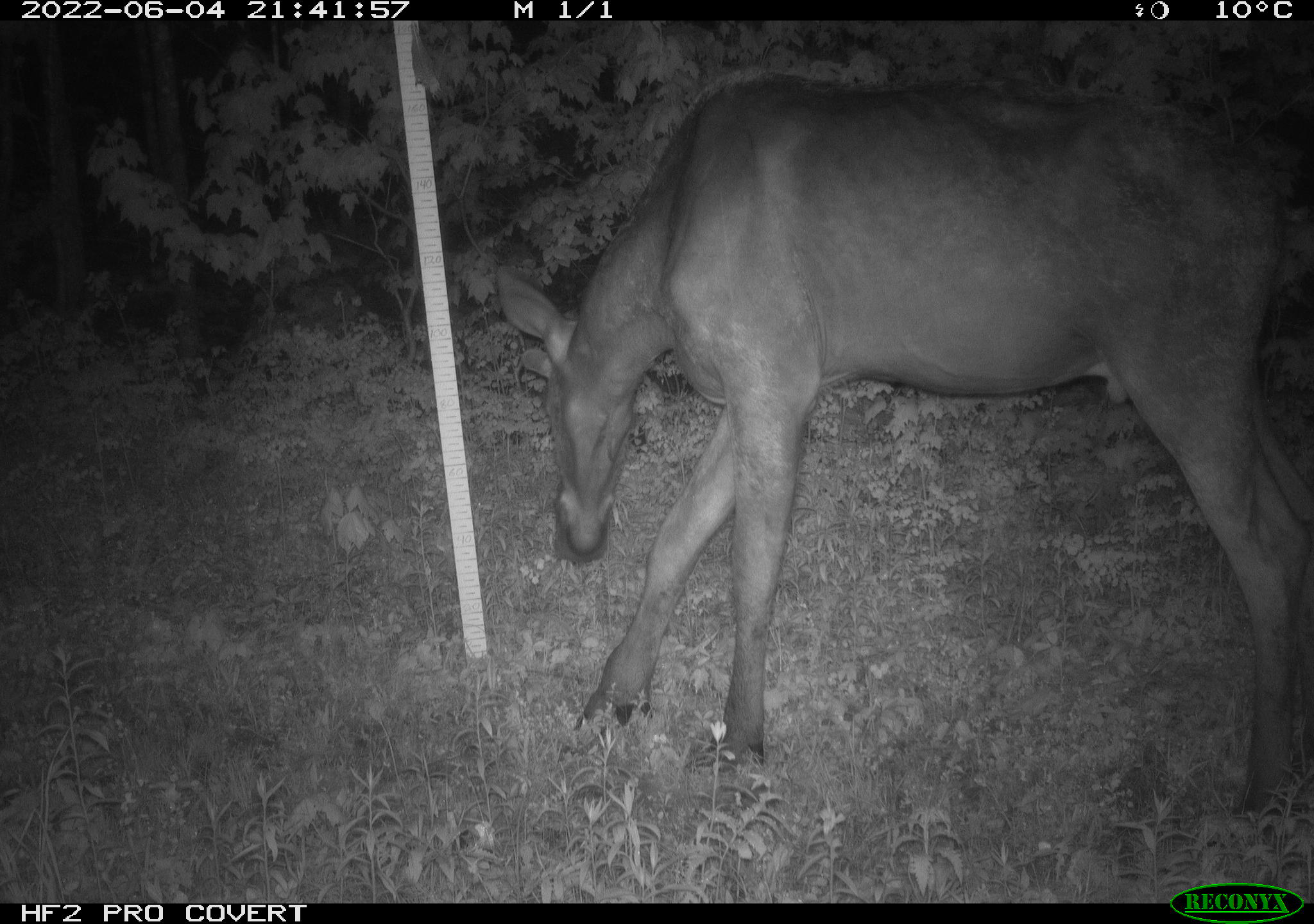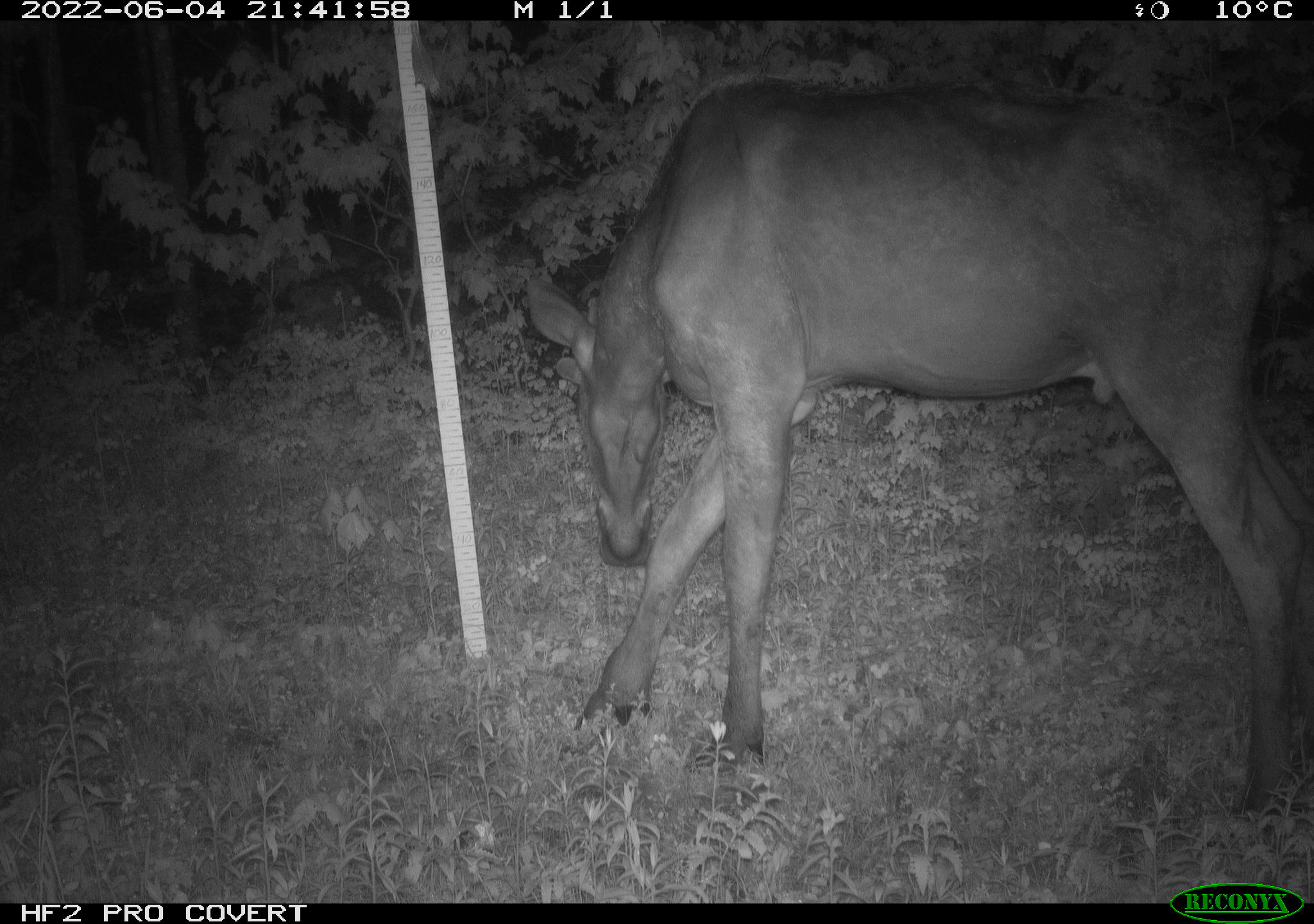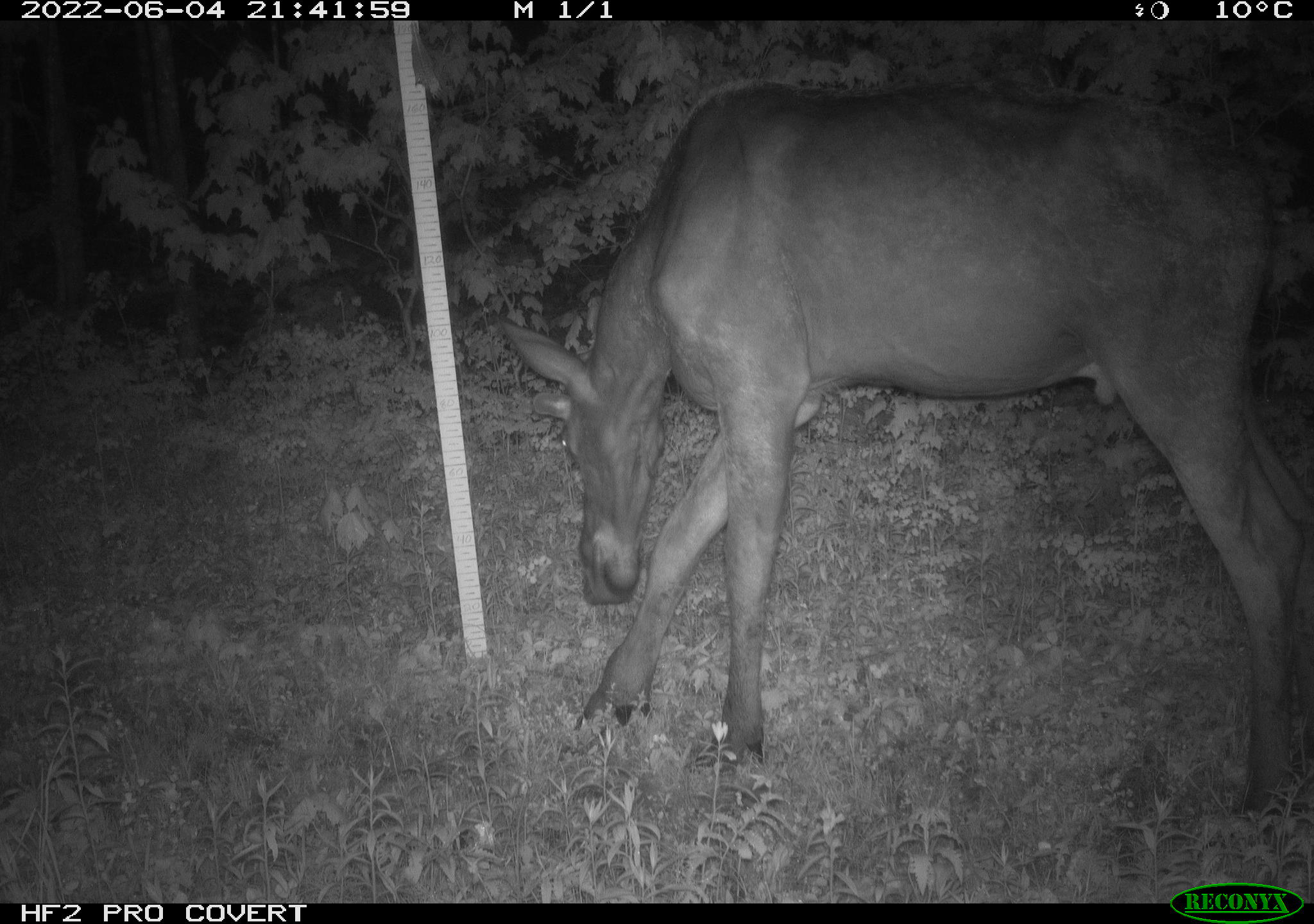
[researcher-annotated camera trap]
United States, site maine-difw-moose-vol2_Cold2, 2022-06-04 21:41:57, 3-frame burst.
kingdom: Animalia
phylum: Chordata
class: Mammalia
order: Artiodactyla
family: Cervidae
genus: Alces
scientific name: Alces alces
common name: moose